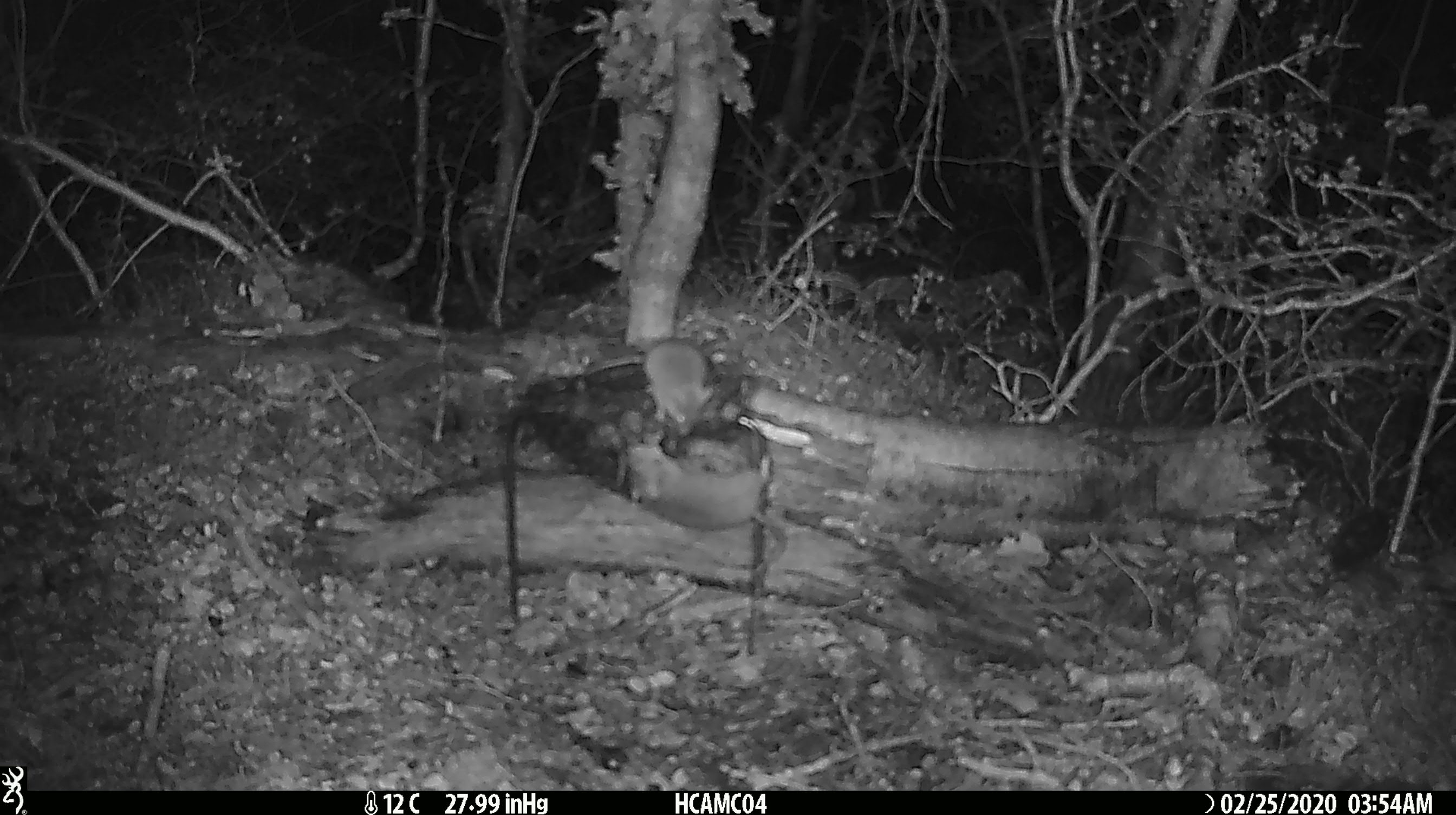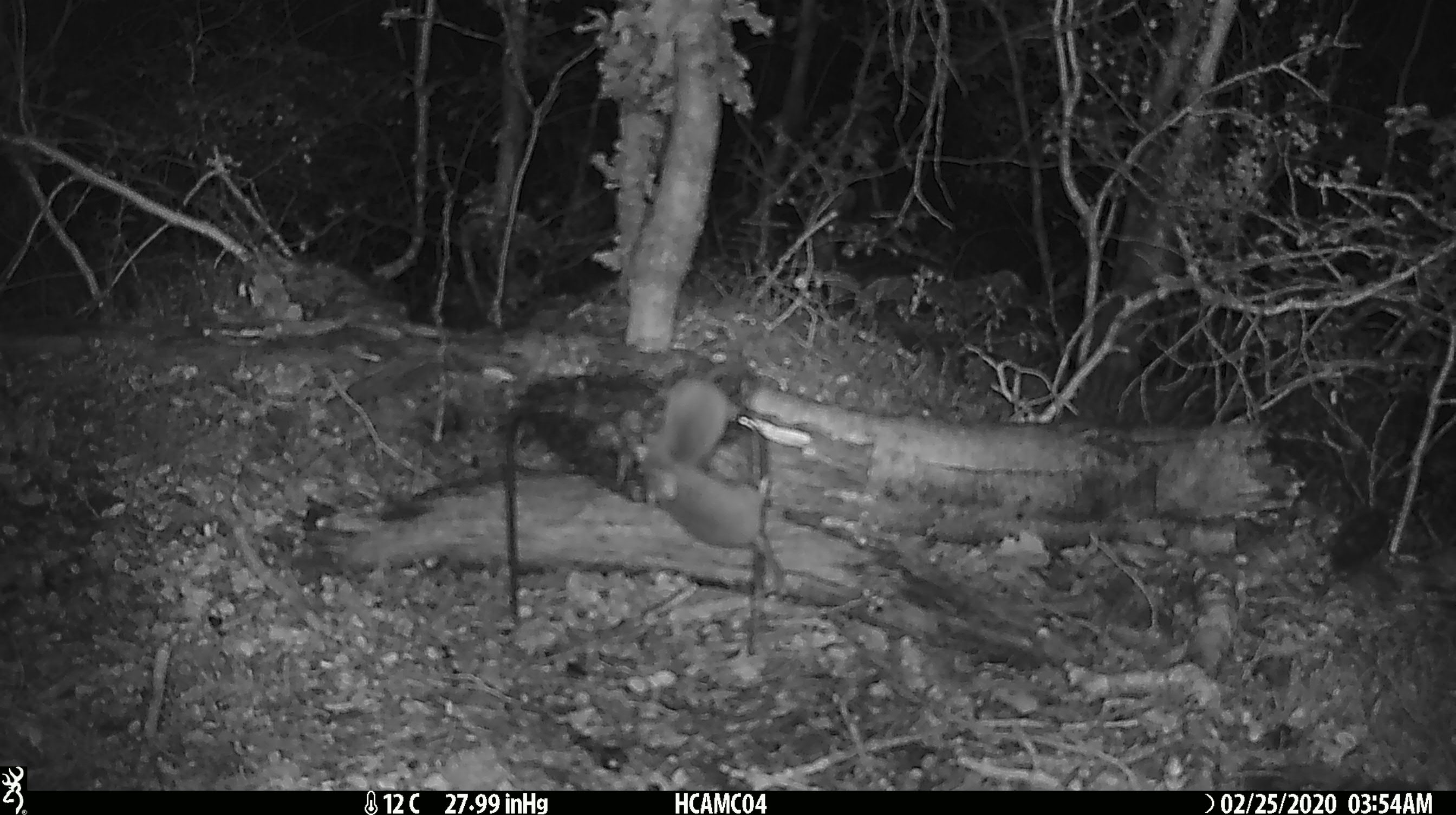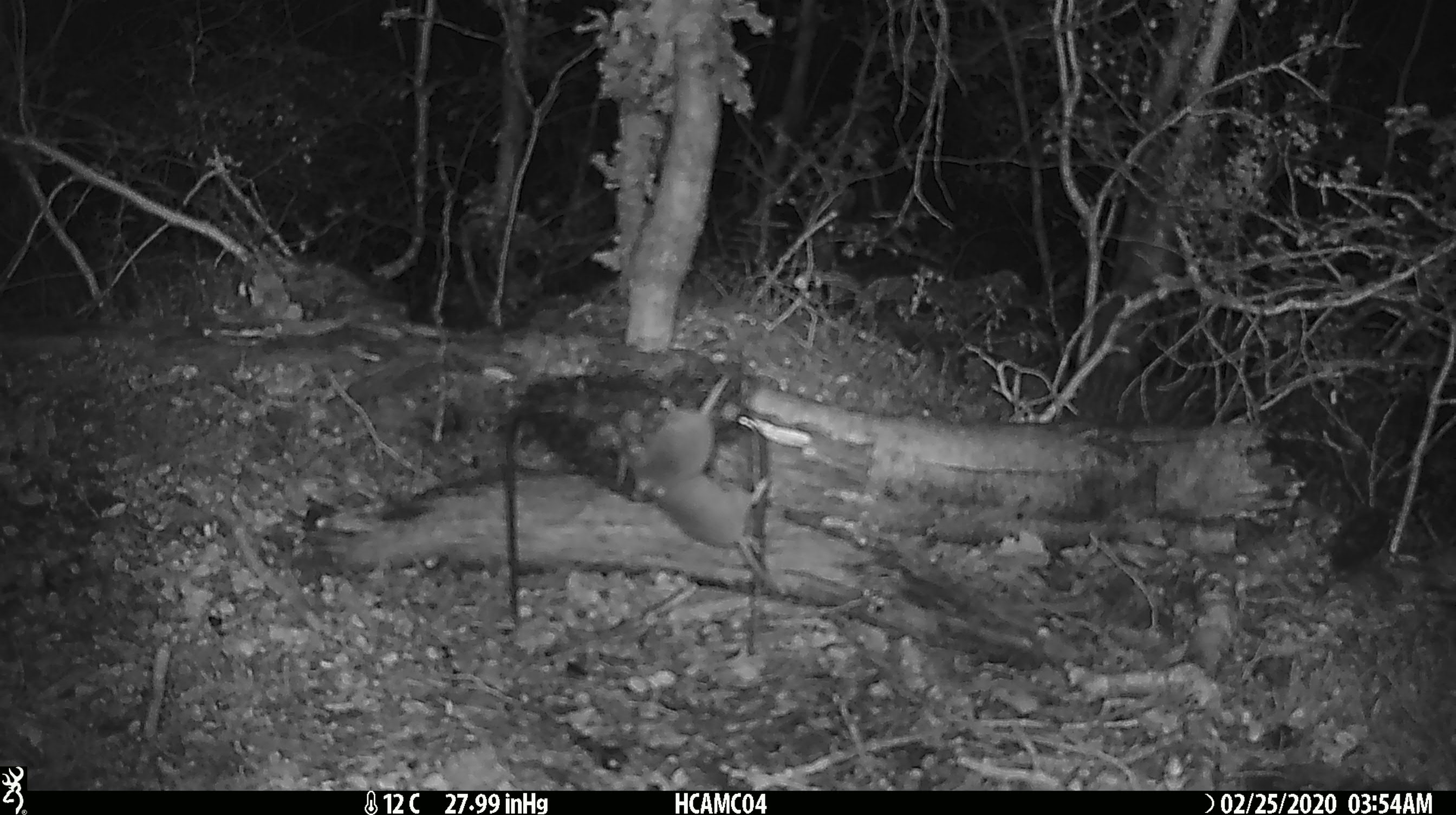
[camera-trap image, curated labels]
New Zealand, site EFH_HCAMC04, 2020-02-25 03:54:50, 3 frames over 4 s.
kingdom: Animalia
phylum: Chordata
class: Mammalia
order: Rodentia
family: Muridae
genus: Mus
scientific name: Mus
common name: mouse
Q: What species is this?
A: Mouse (Mus).